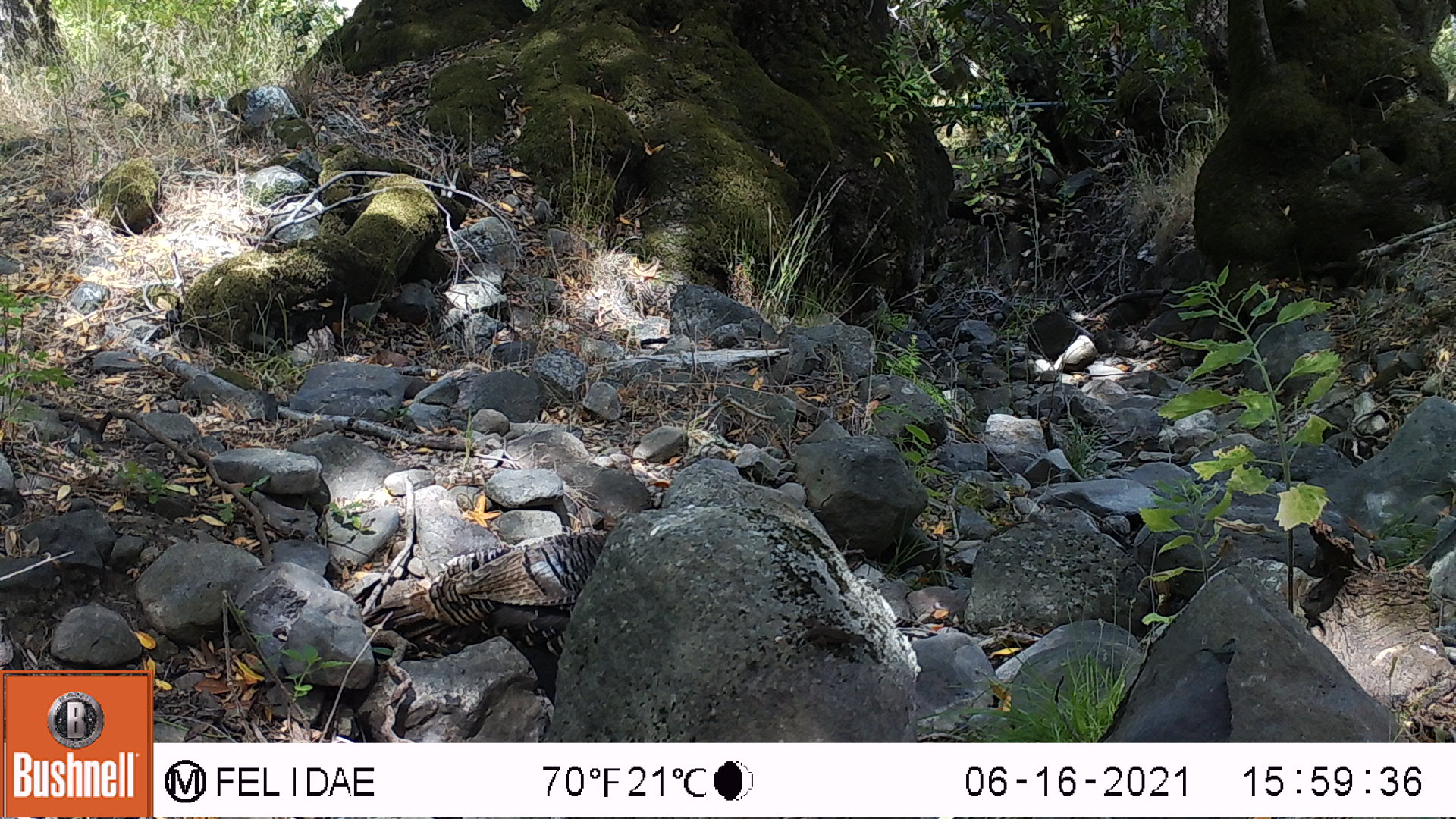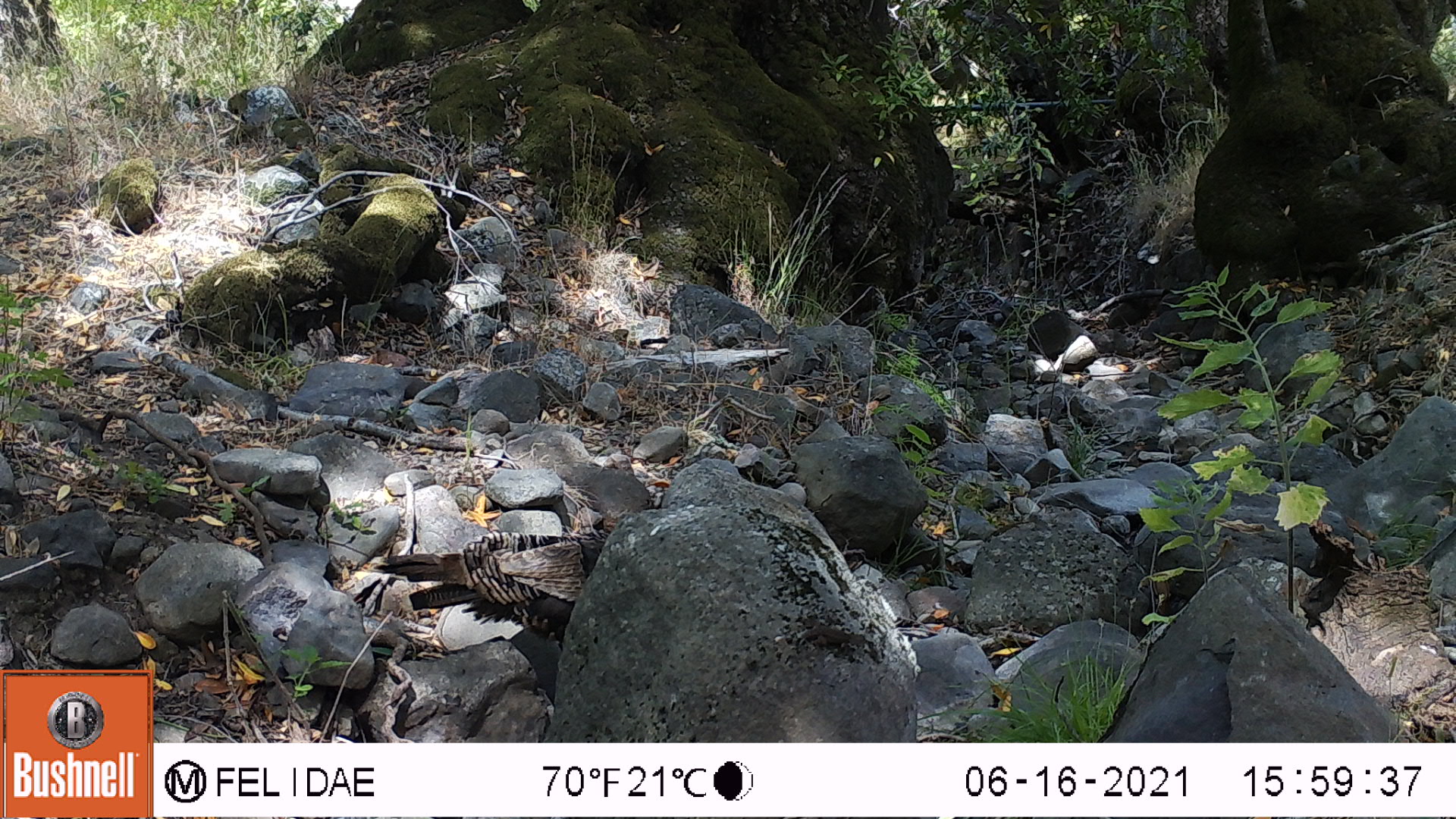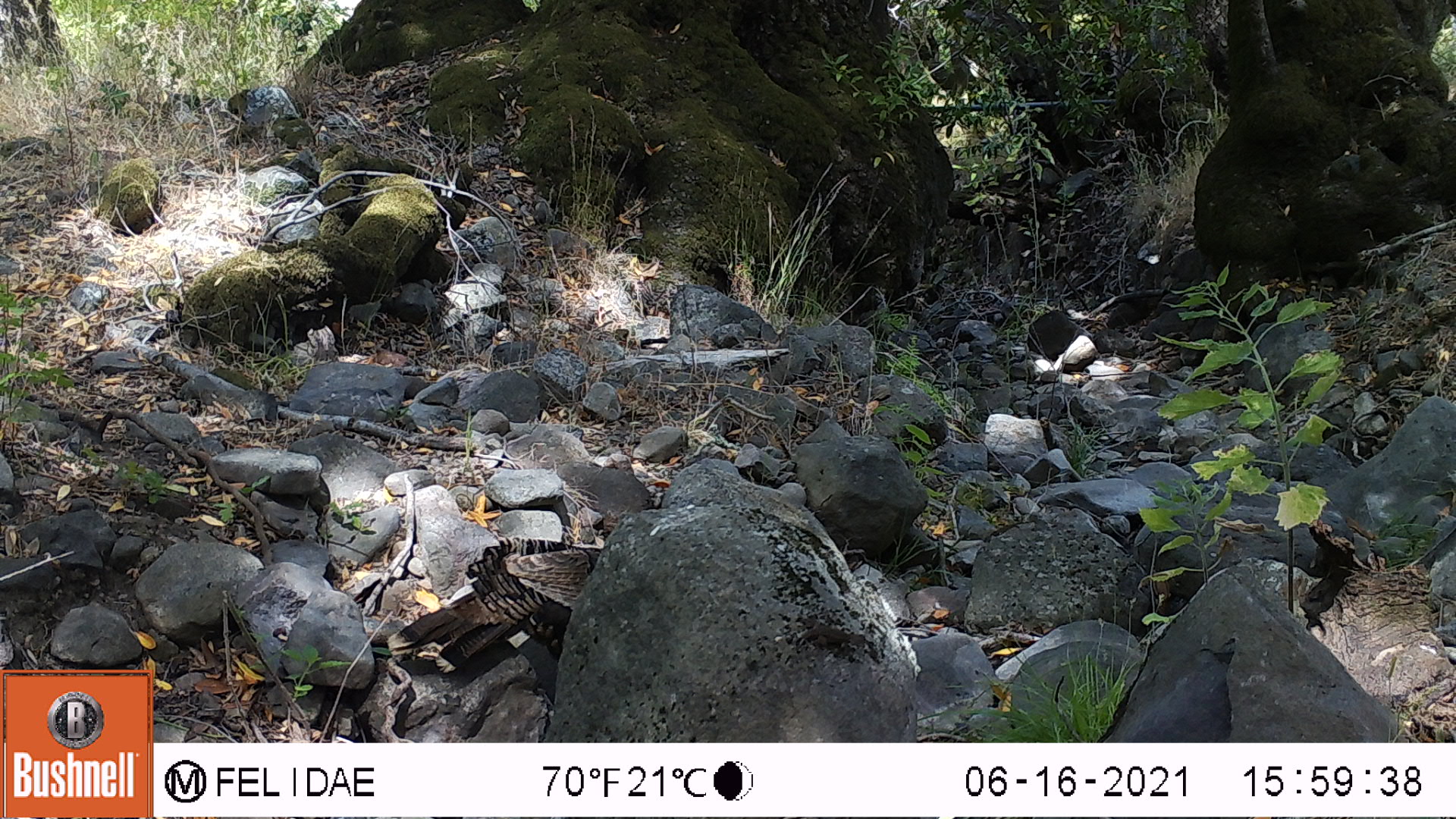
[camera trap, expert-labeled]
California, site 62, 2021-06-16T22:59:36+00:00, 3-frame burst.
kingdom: Animalia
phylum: Chordata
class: Aves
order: Galliformes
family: Phasianidae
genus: Meleagris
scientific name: Meleagris gallopavo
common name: turkey